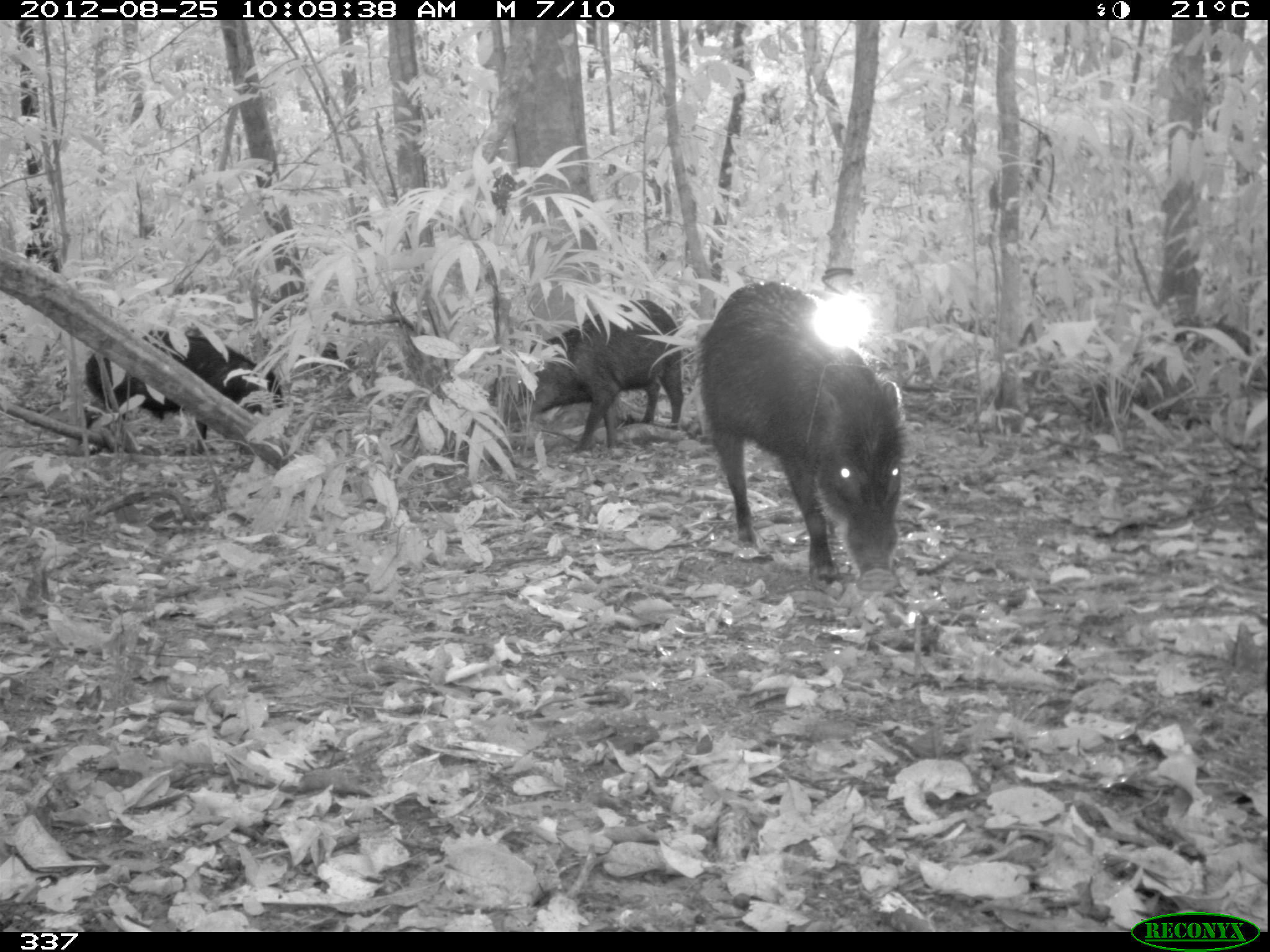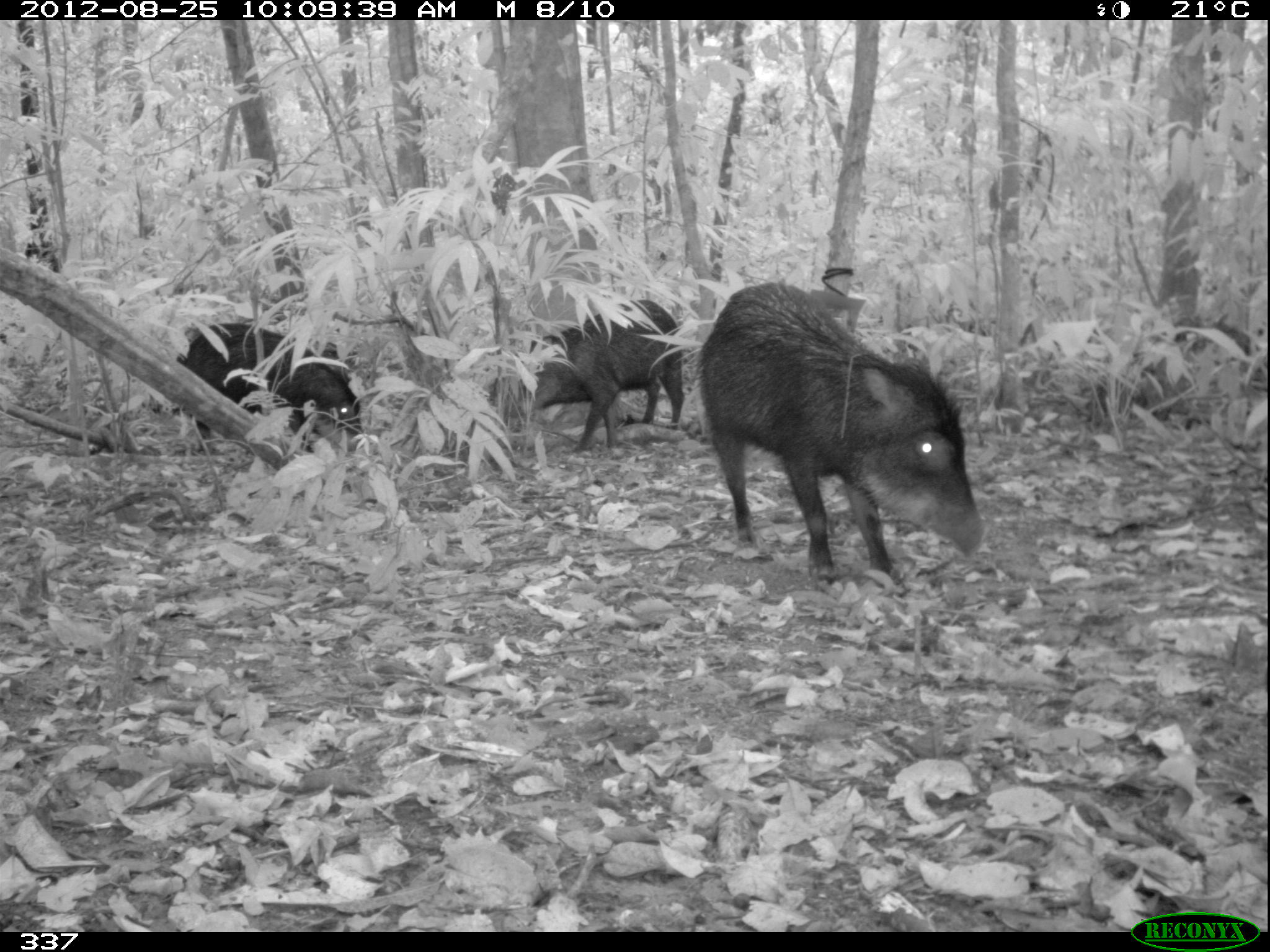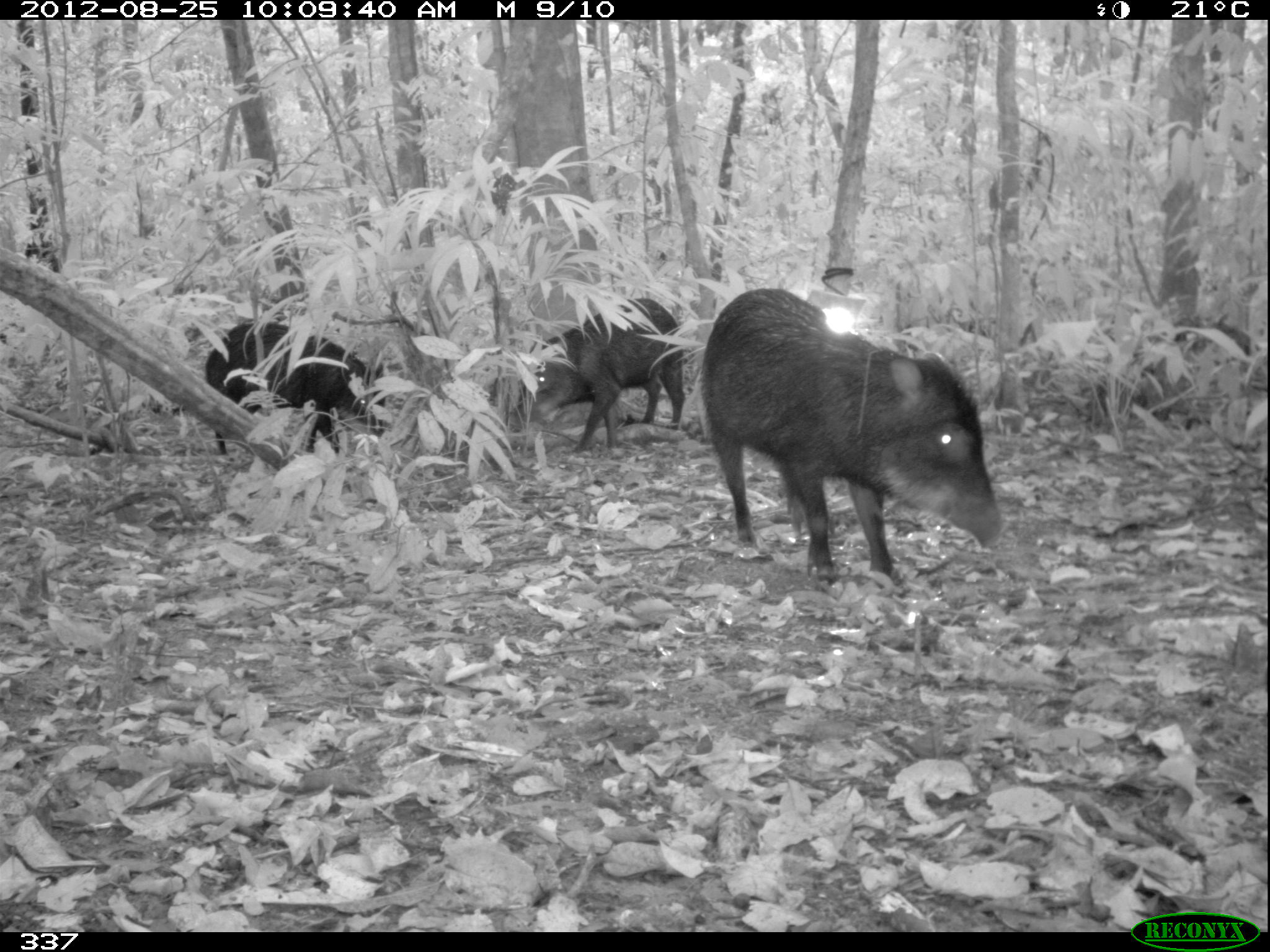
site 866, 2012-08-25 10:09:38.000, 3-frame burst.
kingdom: Animalia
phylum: Chordata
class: Mammalia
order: Artiodactyla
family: Tayassuidae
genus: Tayassu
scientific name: Tayassu pecari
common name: white-lipped peccary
Tayassu pecari (white-lipped peccary).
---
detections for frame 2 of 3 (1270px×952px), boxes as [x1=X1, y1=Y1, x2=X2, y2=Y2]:
tayassu pecari: [x1=695, y1=277, x2=987, y2=598]; [x1=505, y1=297, x2=684, y2=452]; [x1=174, y1=321, x2=364, y2=451]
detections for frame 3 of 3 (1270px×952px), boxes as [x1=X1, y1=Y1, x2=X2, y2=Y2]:
tayassu pecari: [x1=698, y1=285, x2=1007, y2=593]; [x1=496, y1=295, x2=685, y2=455]; [x1=203, y1=318, x2=385, y2=458]